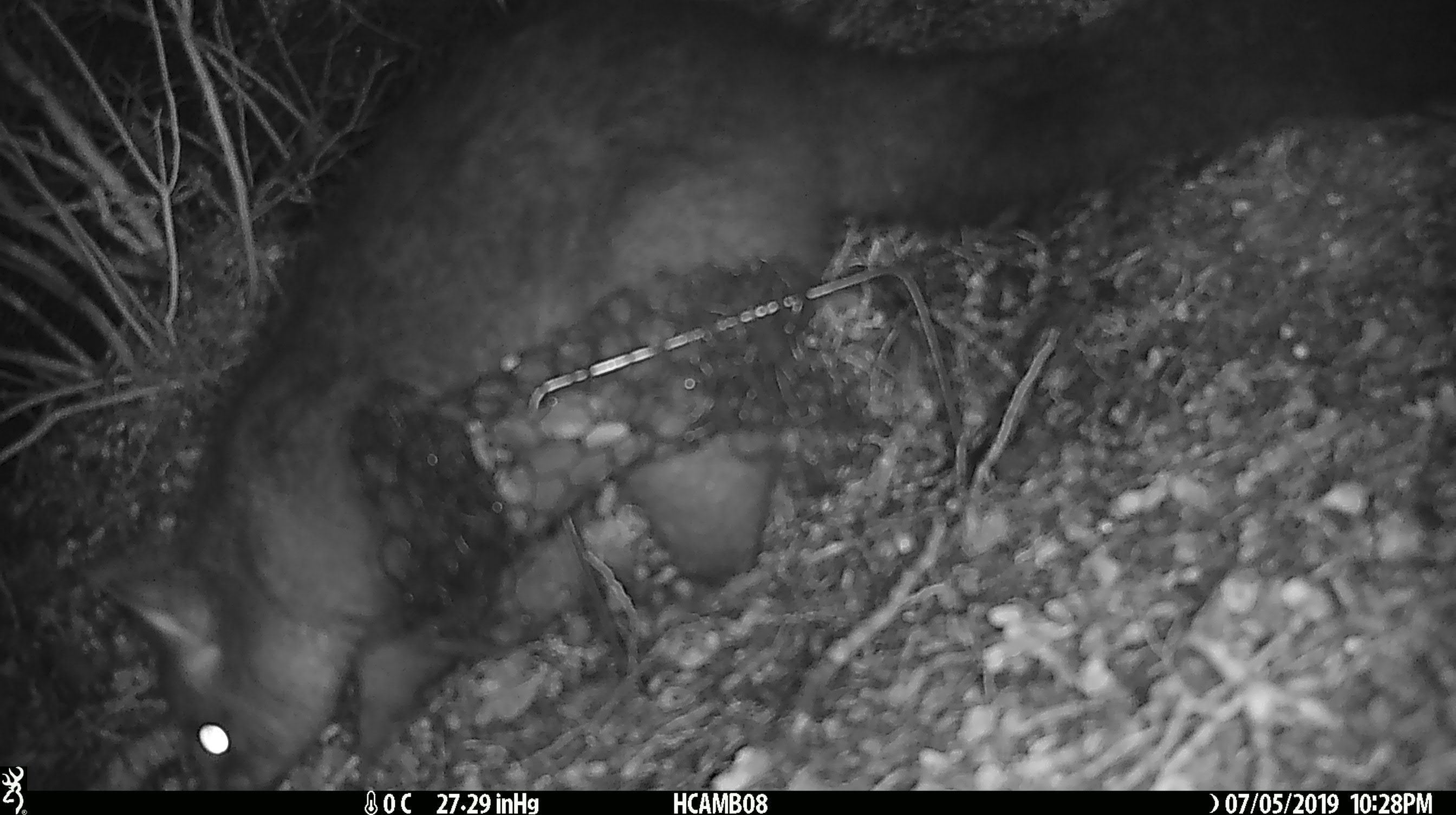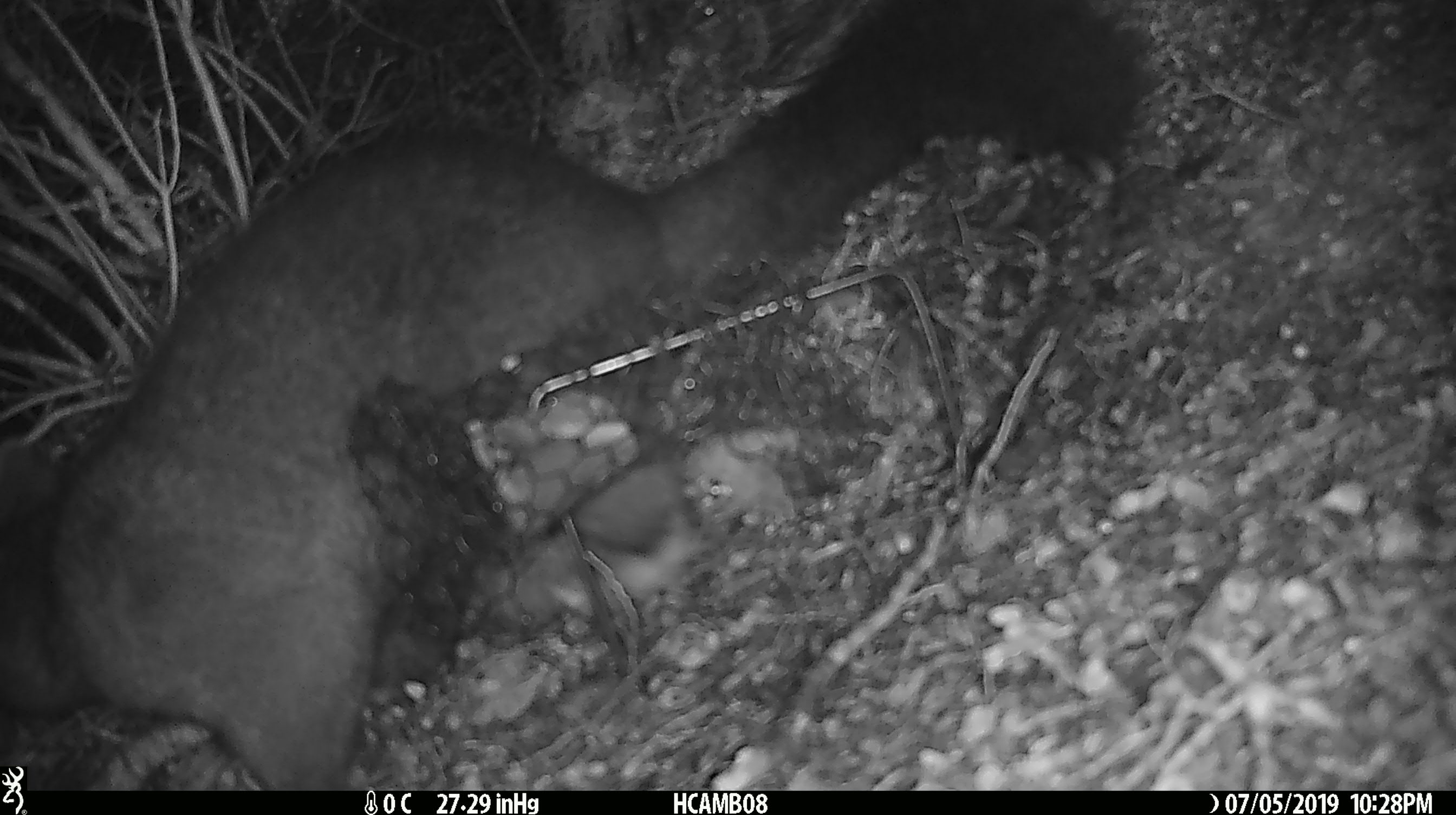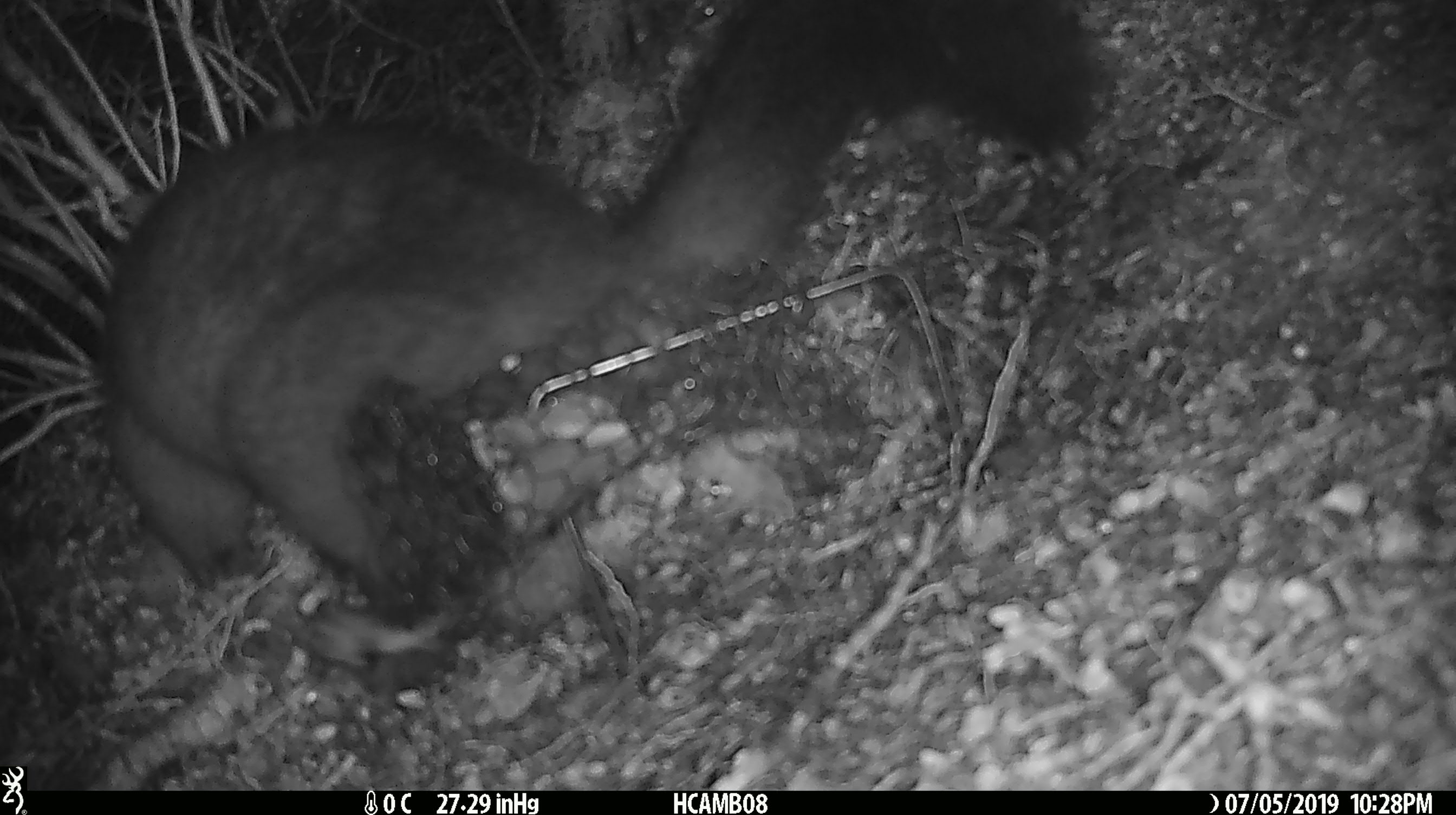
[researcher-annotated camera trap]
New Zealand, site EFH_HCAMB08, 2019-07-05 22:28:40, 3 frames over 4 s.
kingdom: Animalia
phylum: Chordata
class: Mammalia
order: Diprotodontia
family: Phalangeridae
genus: Trichosurus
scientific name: Trichosurus vulpecula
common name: common brushtail possum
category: possum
Possum (common brushtail possum) (Trichosurus vulpecula).